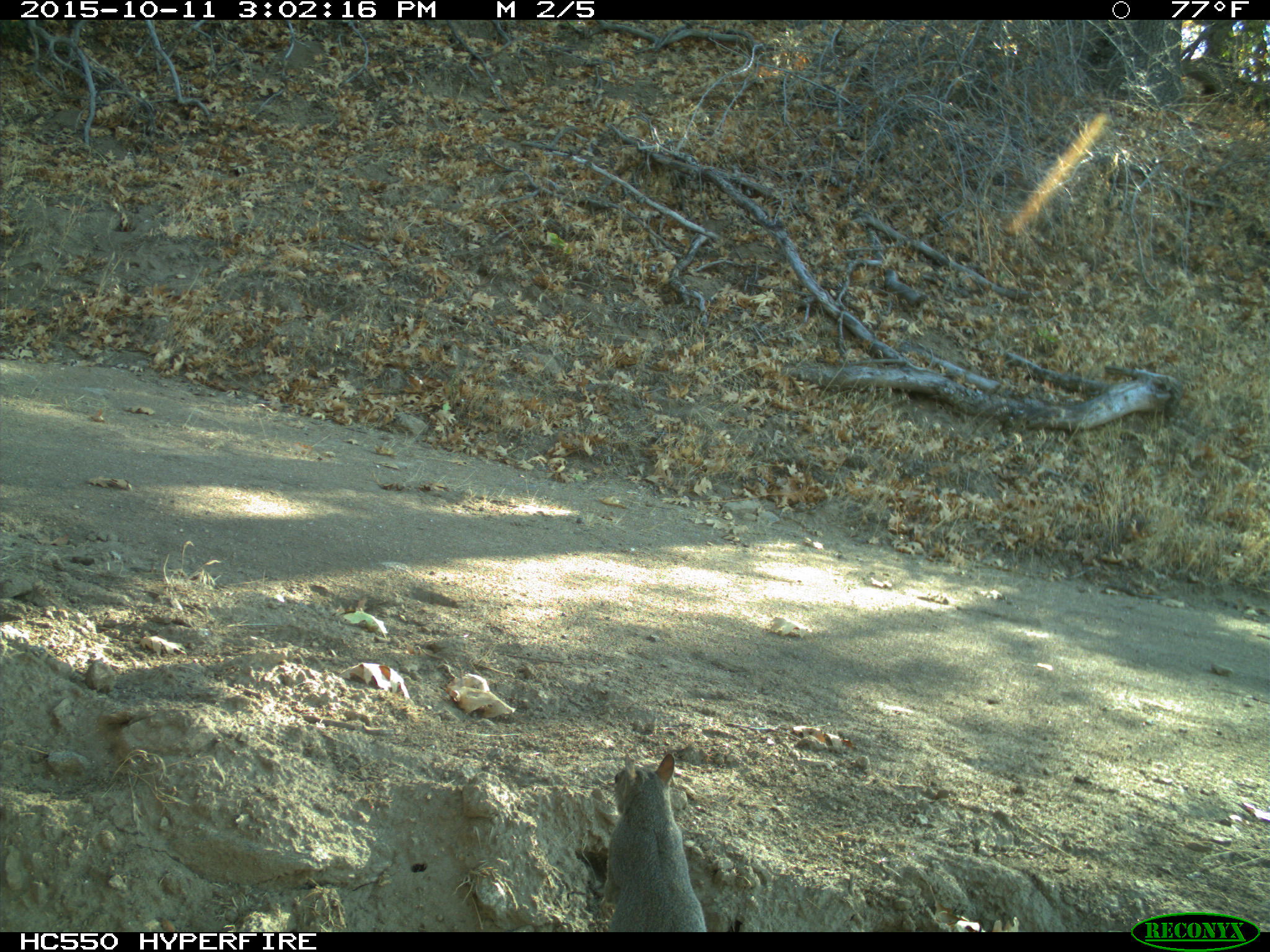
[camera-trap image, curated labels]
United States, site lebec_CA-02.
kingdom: Animalia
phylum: Chordata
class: Mammalia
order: Rodentia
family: Sciuridae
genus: Sciurus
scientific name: Sciurus carolinensis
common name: eastern gray squirrel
Sciurus carolinensis (eastern gray squirrel).